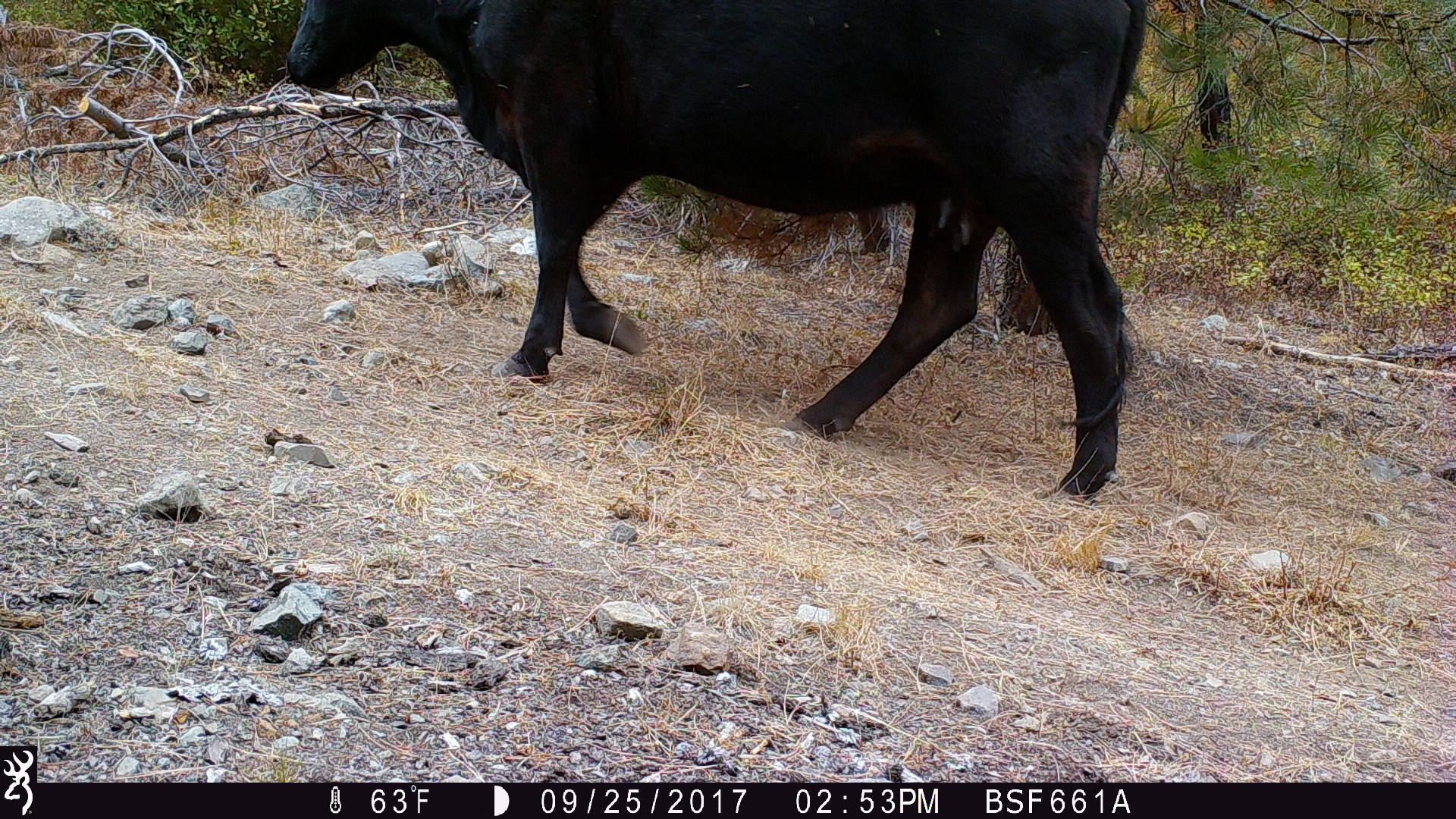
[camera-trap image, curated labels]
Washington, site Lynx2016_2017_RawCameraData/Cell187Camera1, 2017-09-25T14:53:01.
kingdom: Animalia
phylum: Chordata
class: Mammalia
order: Artiodactyla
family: Bovidae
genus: Bos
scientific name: Bos taurus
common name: domestic cattle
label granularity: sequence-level